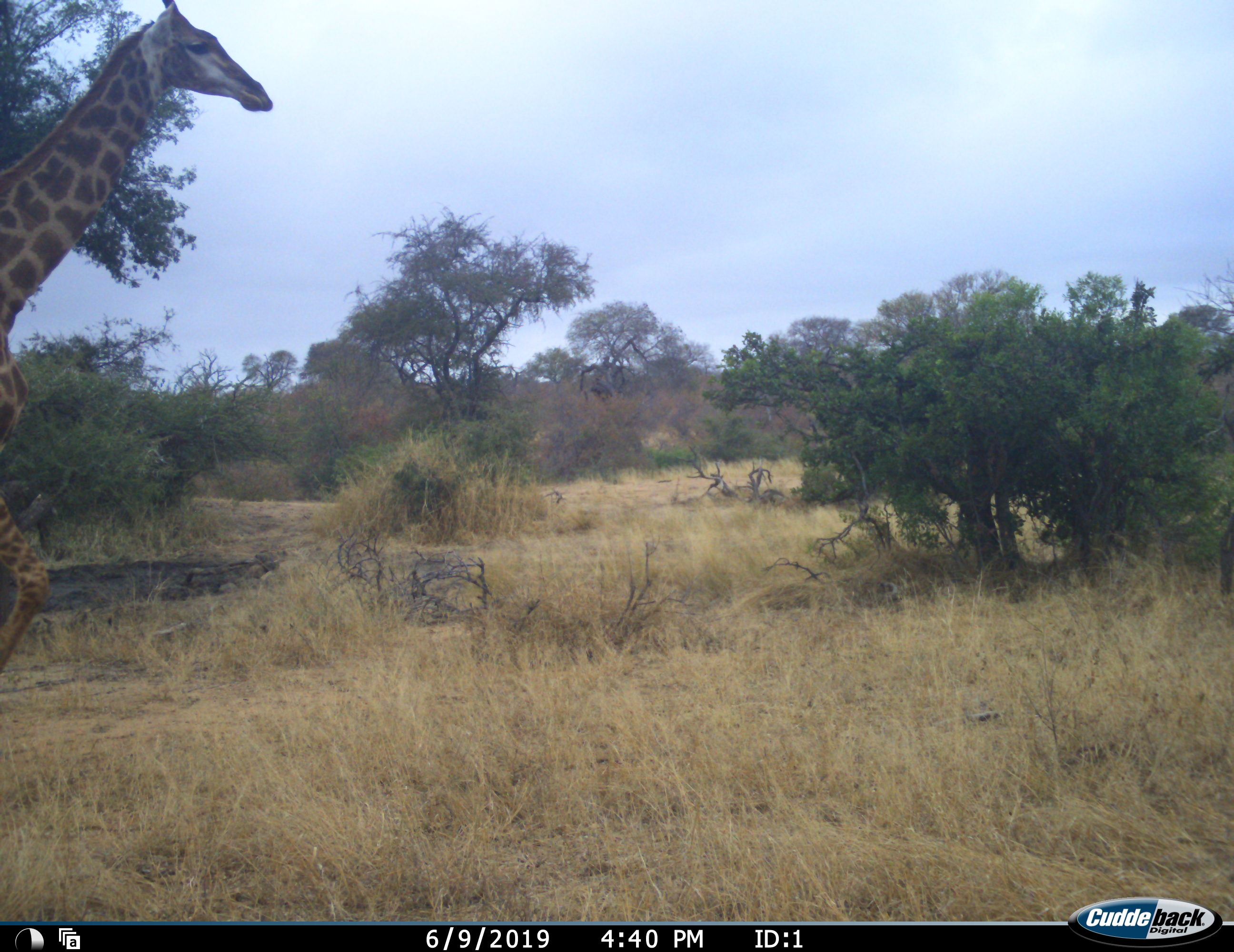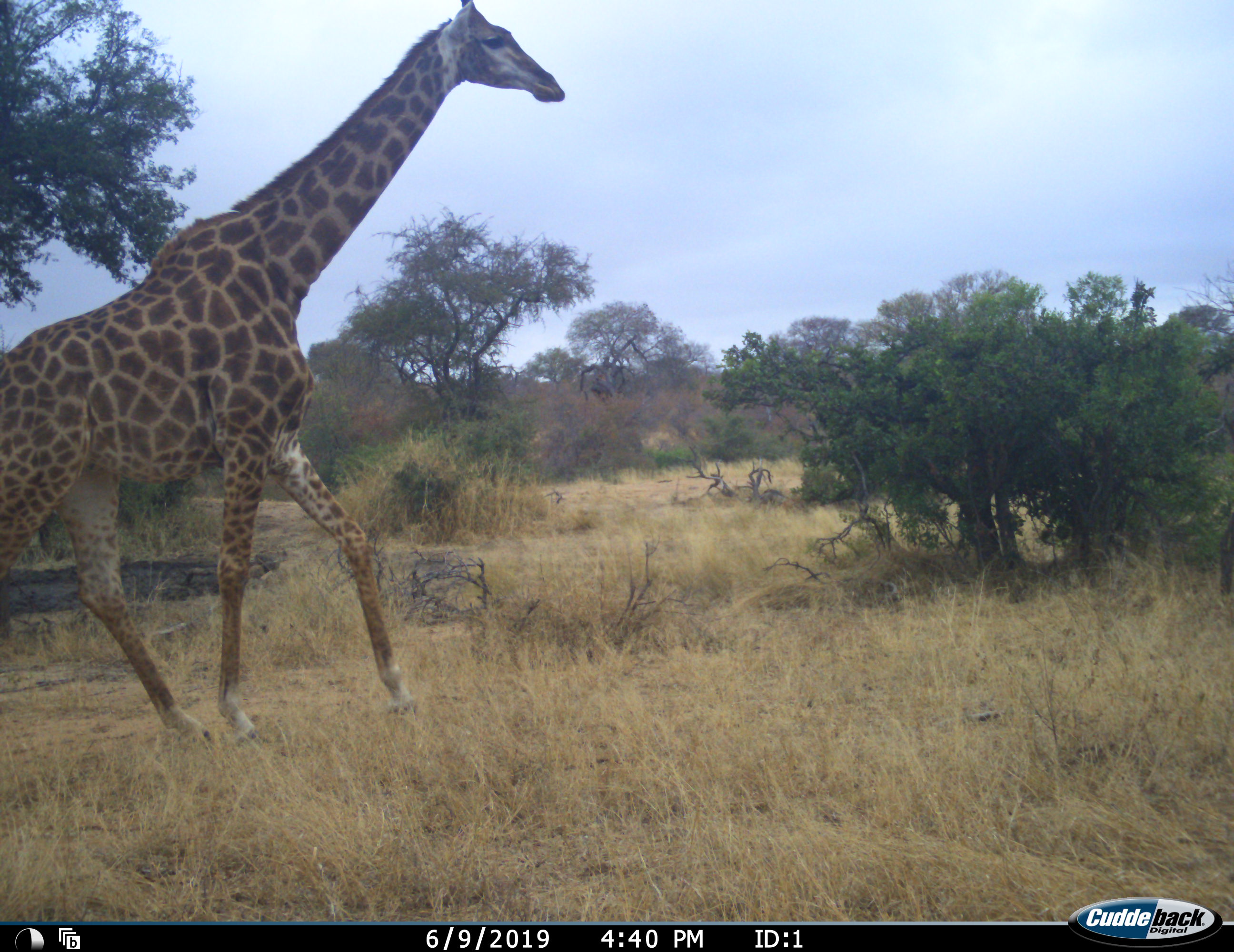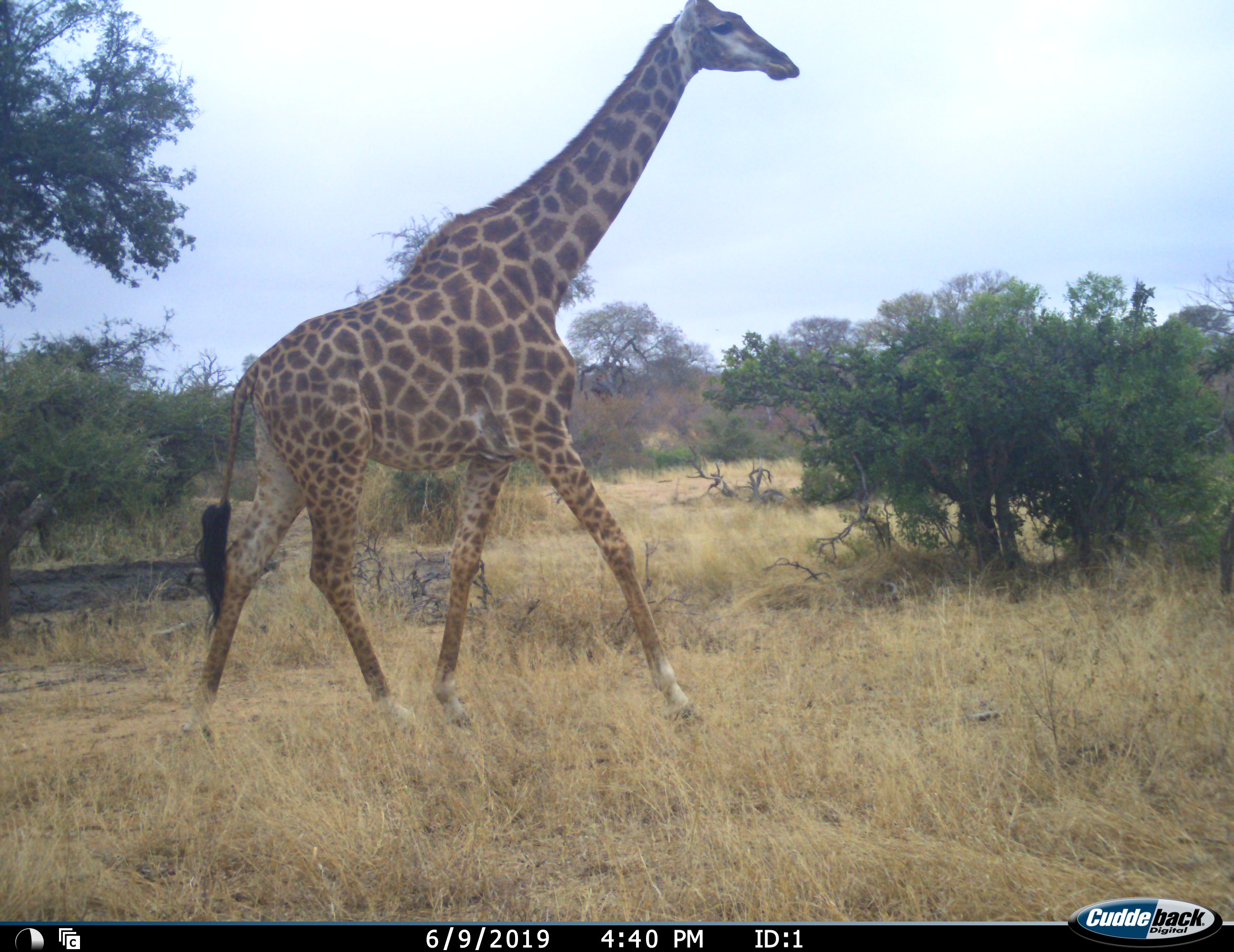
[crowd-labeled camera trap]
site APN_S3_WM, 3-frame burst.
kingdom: Animalia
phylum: Chordata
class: Mammalia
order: Artiodactyla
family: Giraffidae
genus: Giraffa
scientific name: Giraffa camelopardalis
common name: giraffe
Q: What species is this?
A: Giraffe (Giraffa camelopardalis).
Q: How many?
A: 1.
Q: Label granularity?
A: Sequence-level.